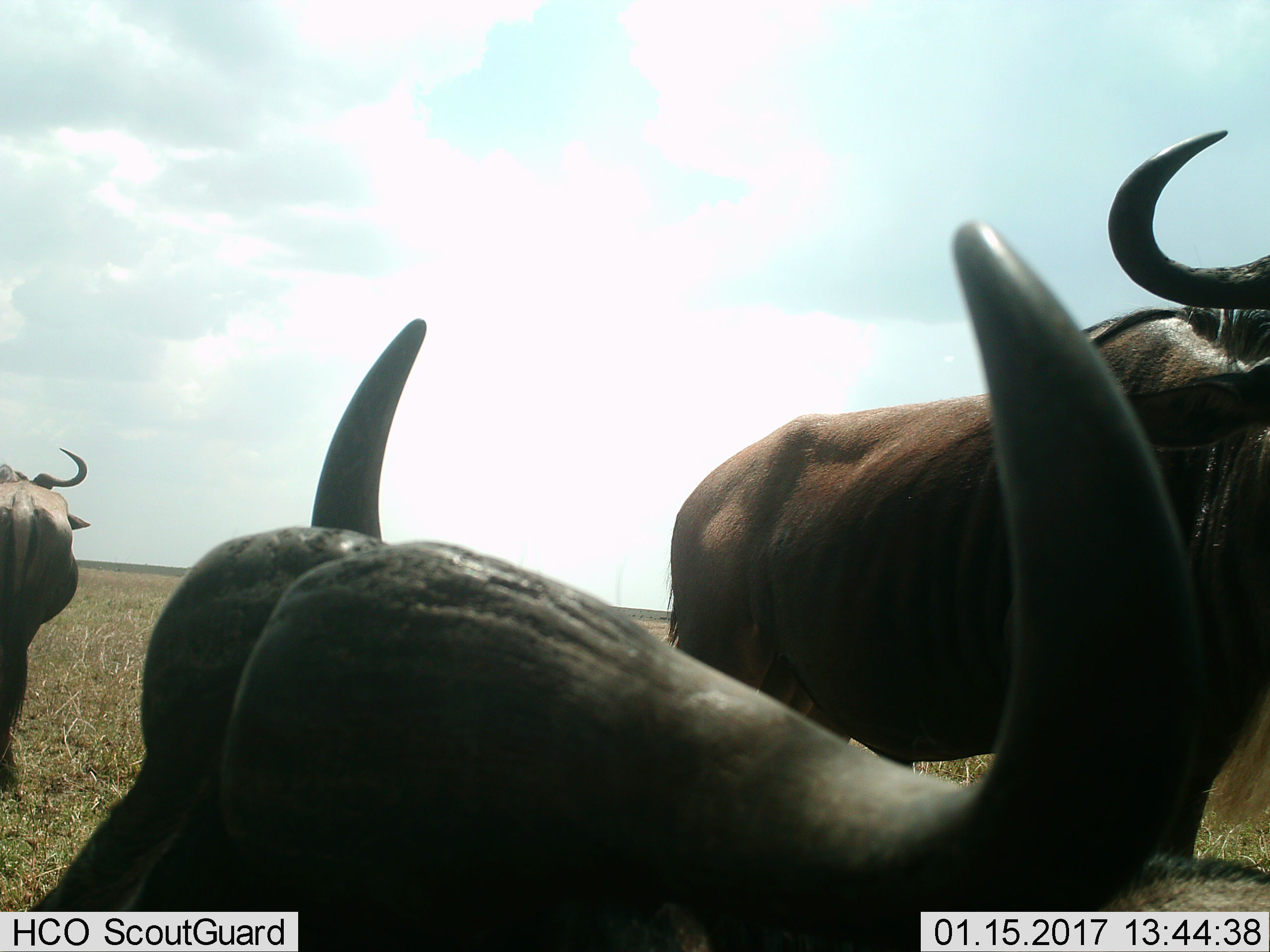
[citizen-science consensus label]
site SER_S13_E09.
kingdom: Animalia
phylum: Chordata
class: Mammalia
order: Artiodactyla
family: Bovidae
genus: Connochaetes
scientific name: Connochaetes taurinus taurinus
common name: blue wildebeest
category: wildebeestblue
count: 3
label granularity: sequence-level